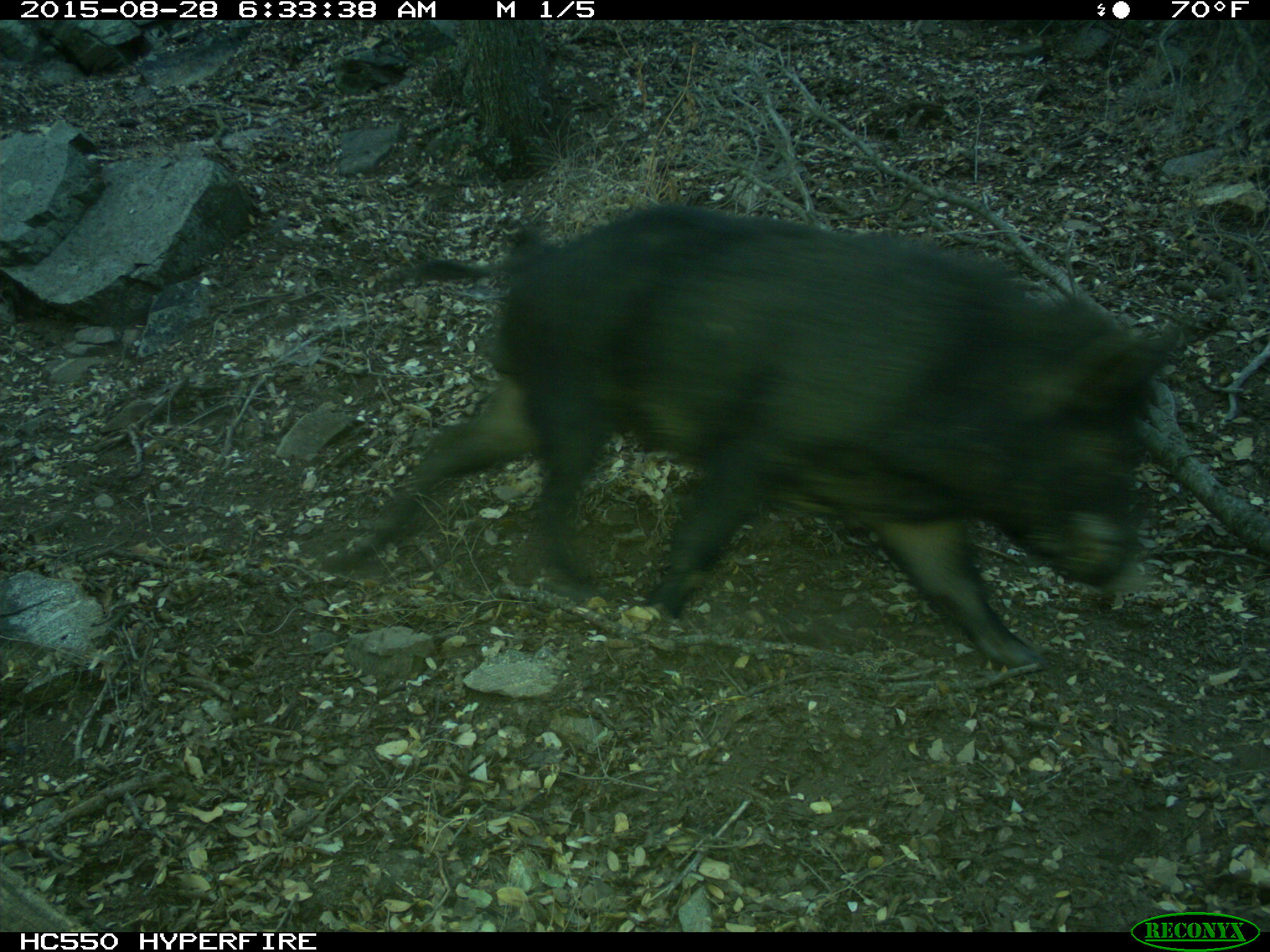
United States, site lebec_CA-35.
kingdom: Animalia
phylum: Chordata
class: Mammalia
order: Artiodactyla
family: Suidae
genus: Sus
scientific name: Sus scrofa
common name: wild boar